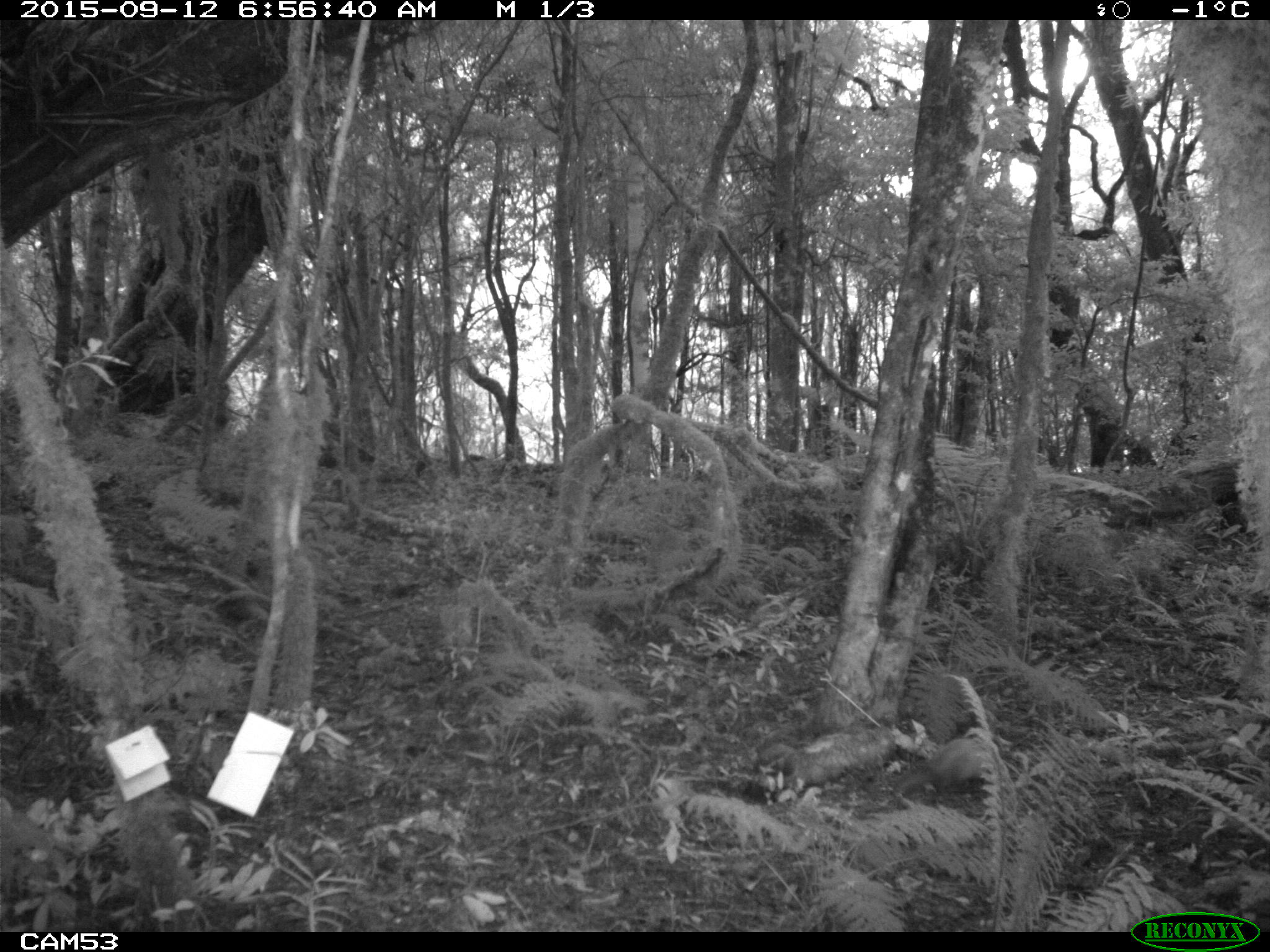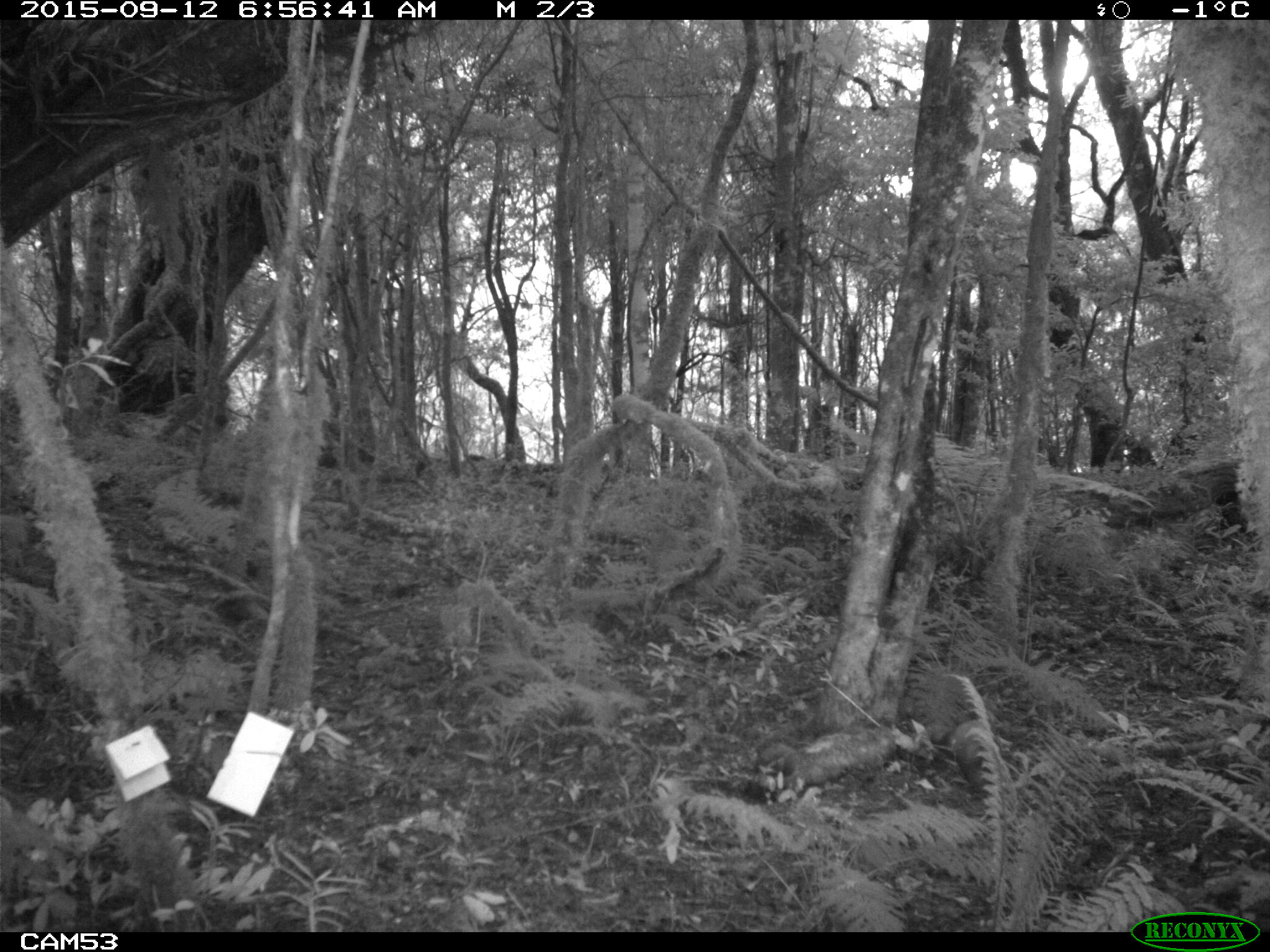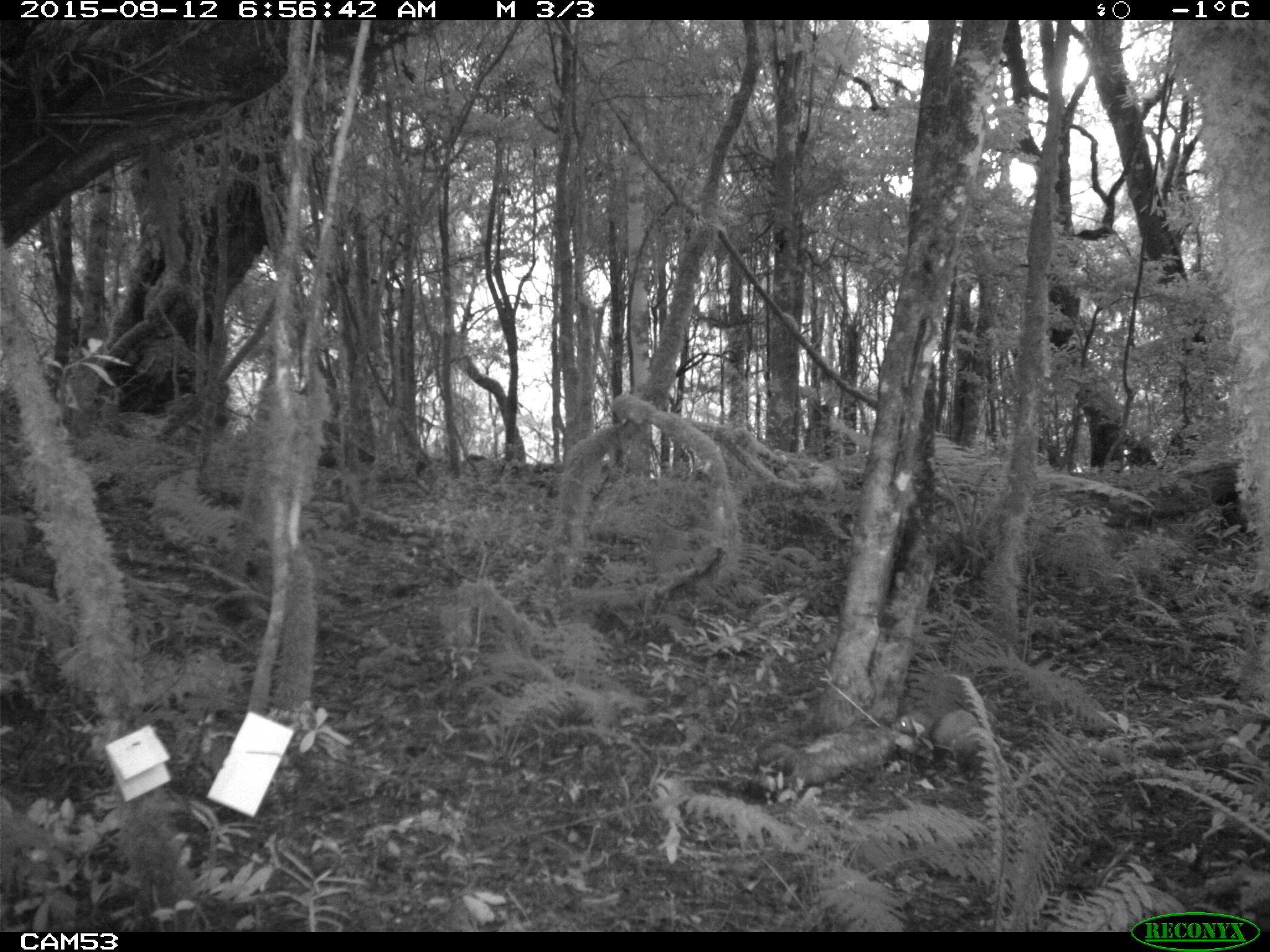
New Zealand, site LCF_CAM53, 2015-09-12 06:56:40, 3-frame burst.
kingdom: Animalia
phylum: Chordata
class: Mammalia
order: Carnivora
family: Mustelidae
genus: Mustela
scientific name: Mustela furo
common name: ferret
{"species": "ferret (Mustela furo)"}